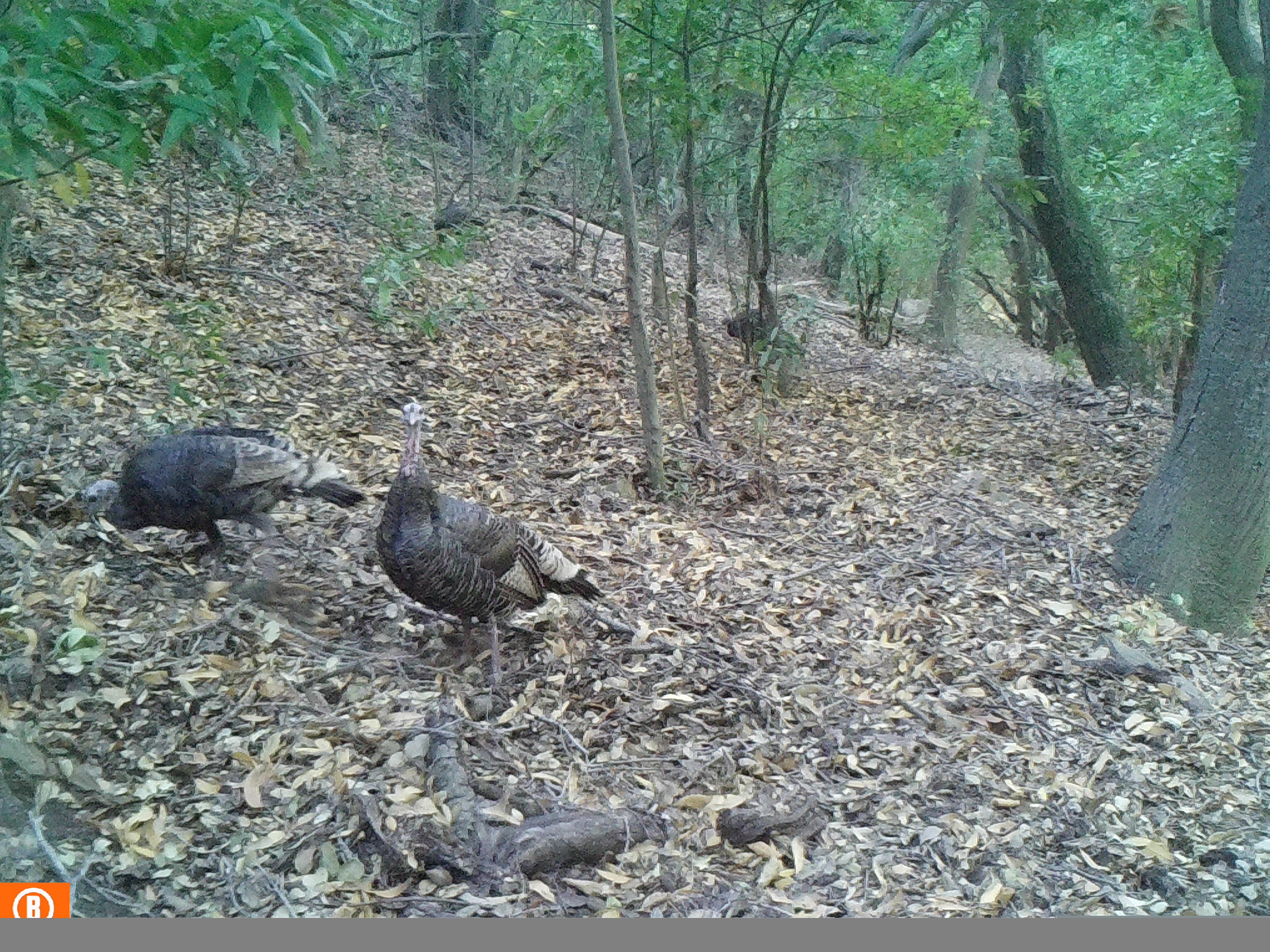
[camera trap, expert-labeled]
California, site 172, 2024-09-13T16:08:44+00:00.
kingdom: Animalia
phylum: Chordata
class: Aves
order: Galliformes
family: Phasianidae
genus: Meleagris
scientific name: Meleagris gallopavo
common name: turkey